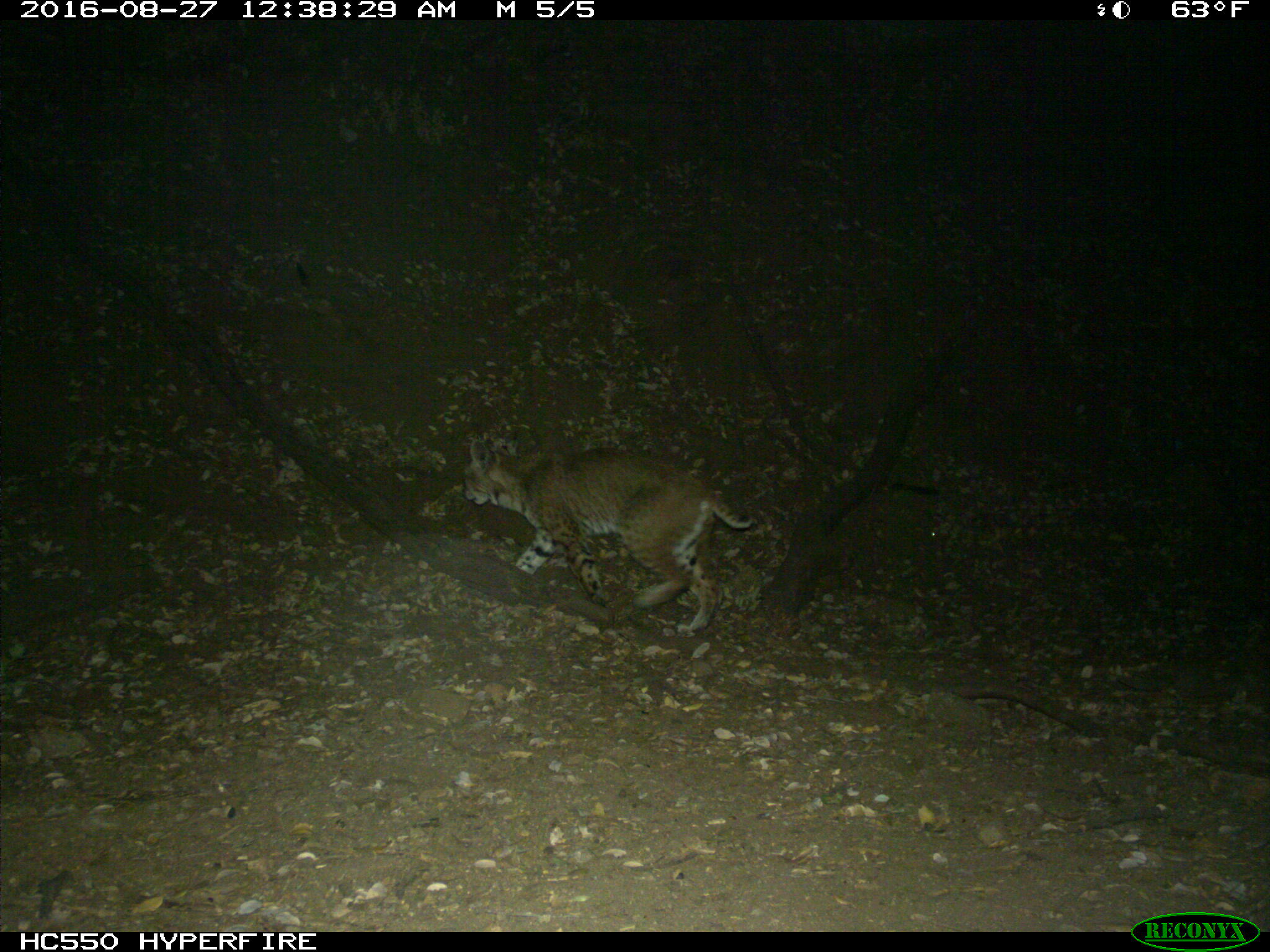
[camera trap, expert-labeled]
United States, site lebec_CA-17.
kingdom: Animalia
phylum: Chordata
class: Mammalia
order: Carnivora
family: Felidae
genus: Lynx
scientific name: Lynx rufus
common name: bobcat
Lynx rufus (bobcat).